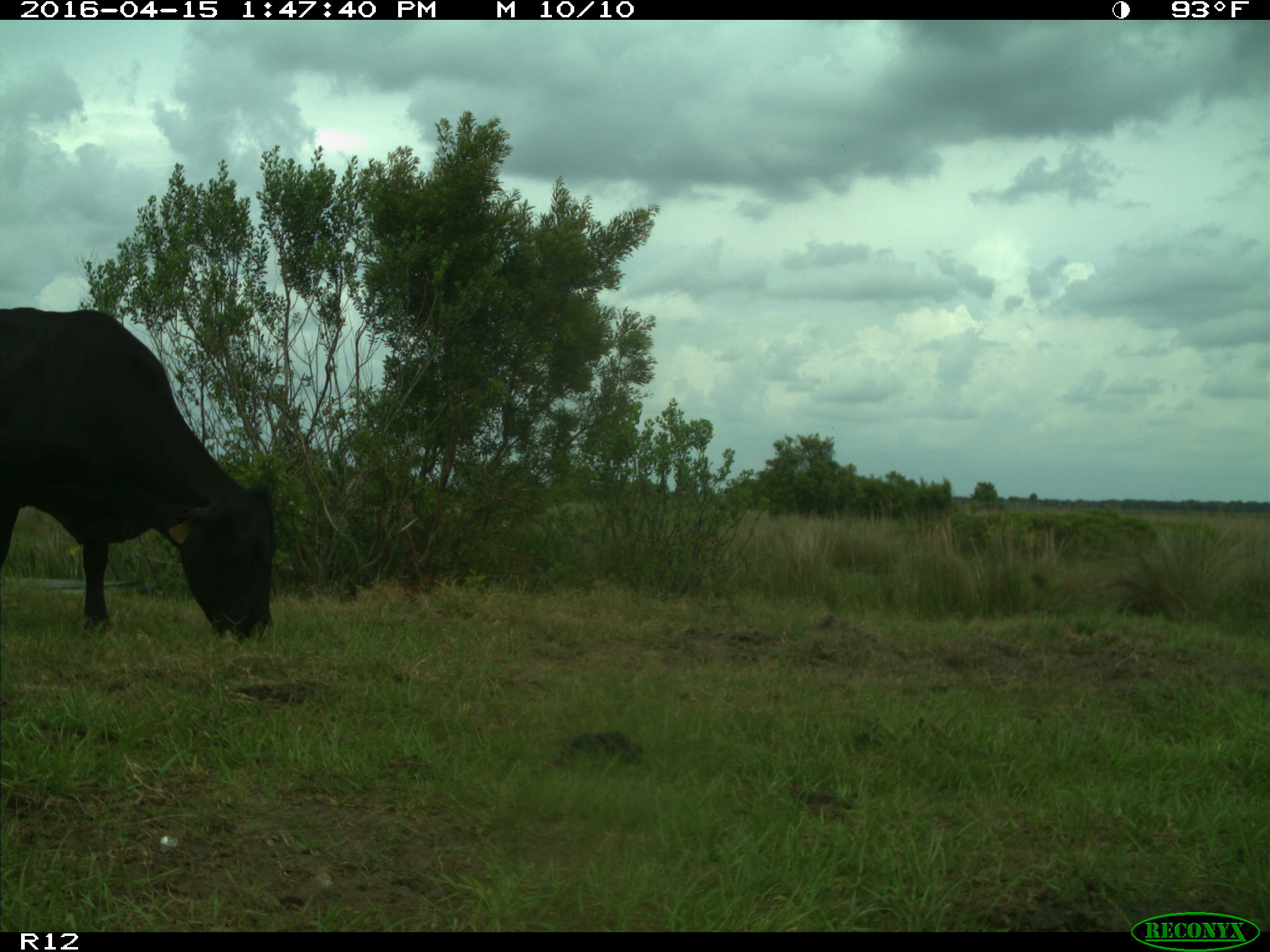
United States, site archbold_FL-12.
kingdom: Animalia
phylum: Chordata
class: Mammalia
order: Artiodactyla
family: Bovidae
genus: Bos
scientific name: Bos taurus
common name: domestic cow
Bos taurus (domestic cow).